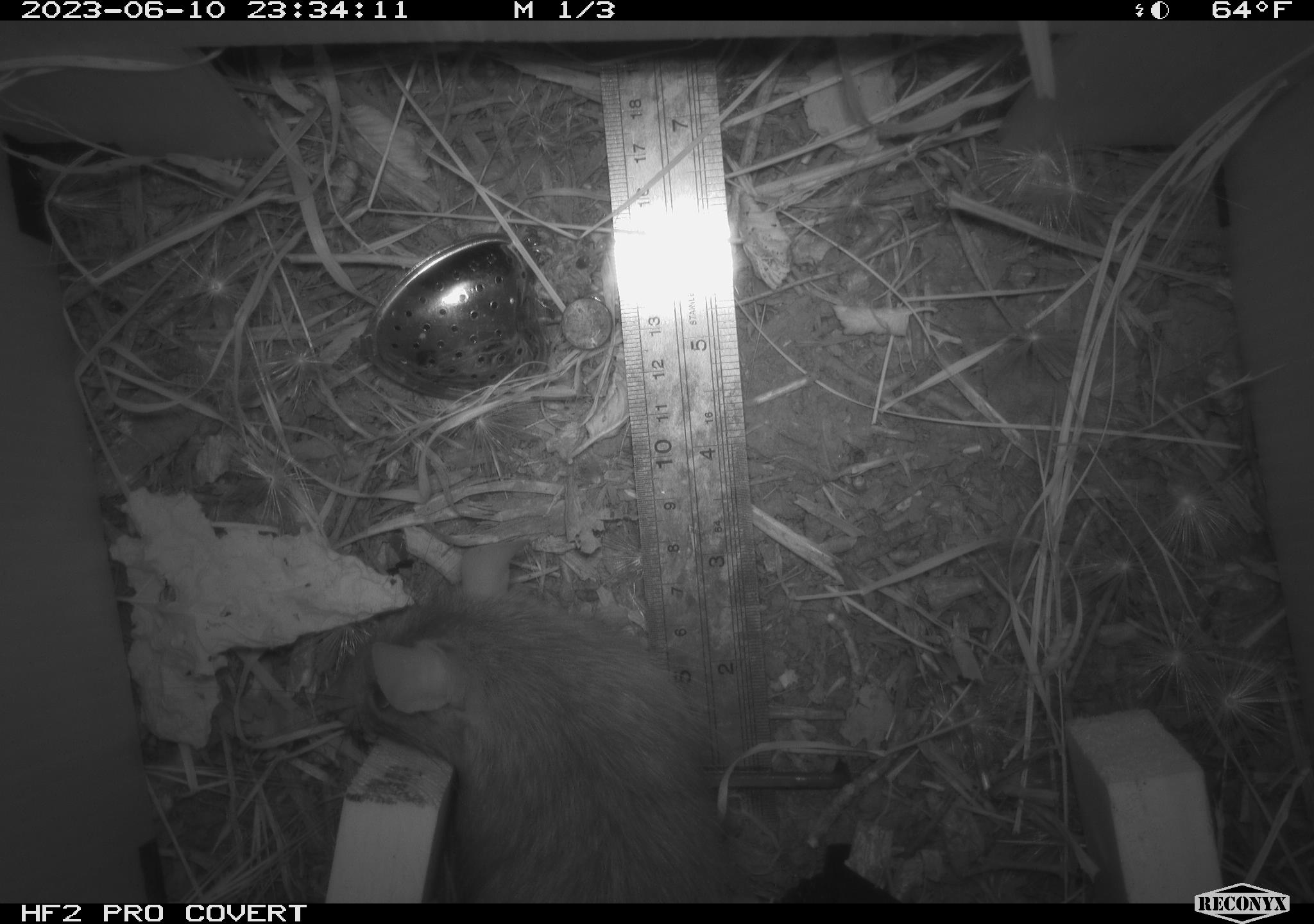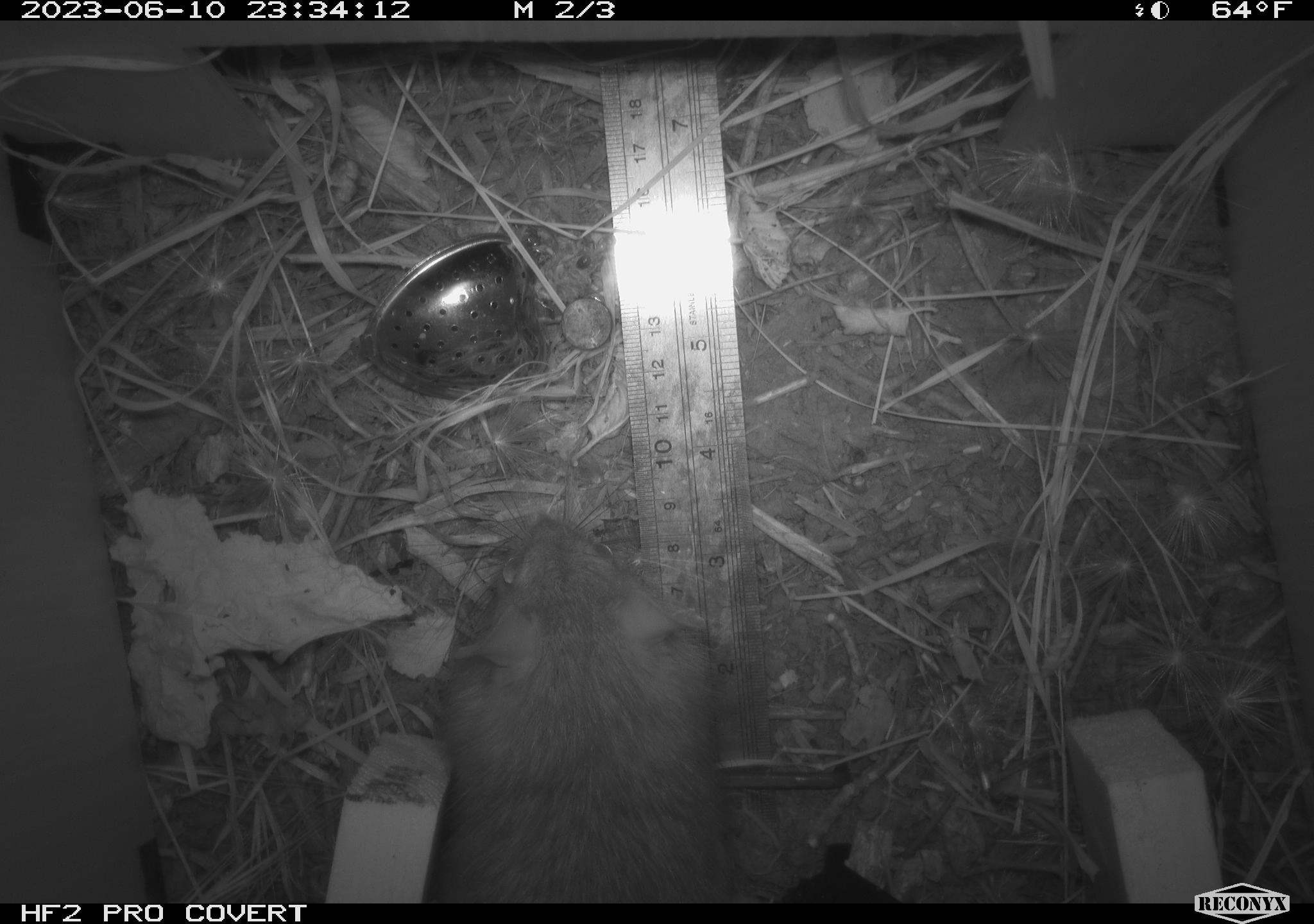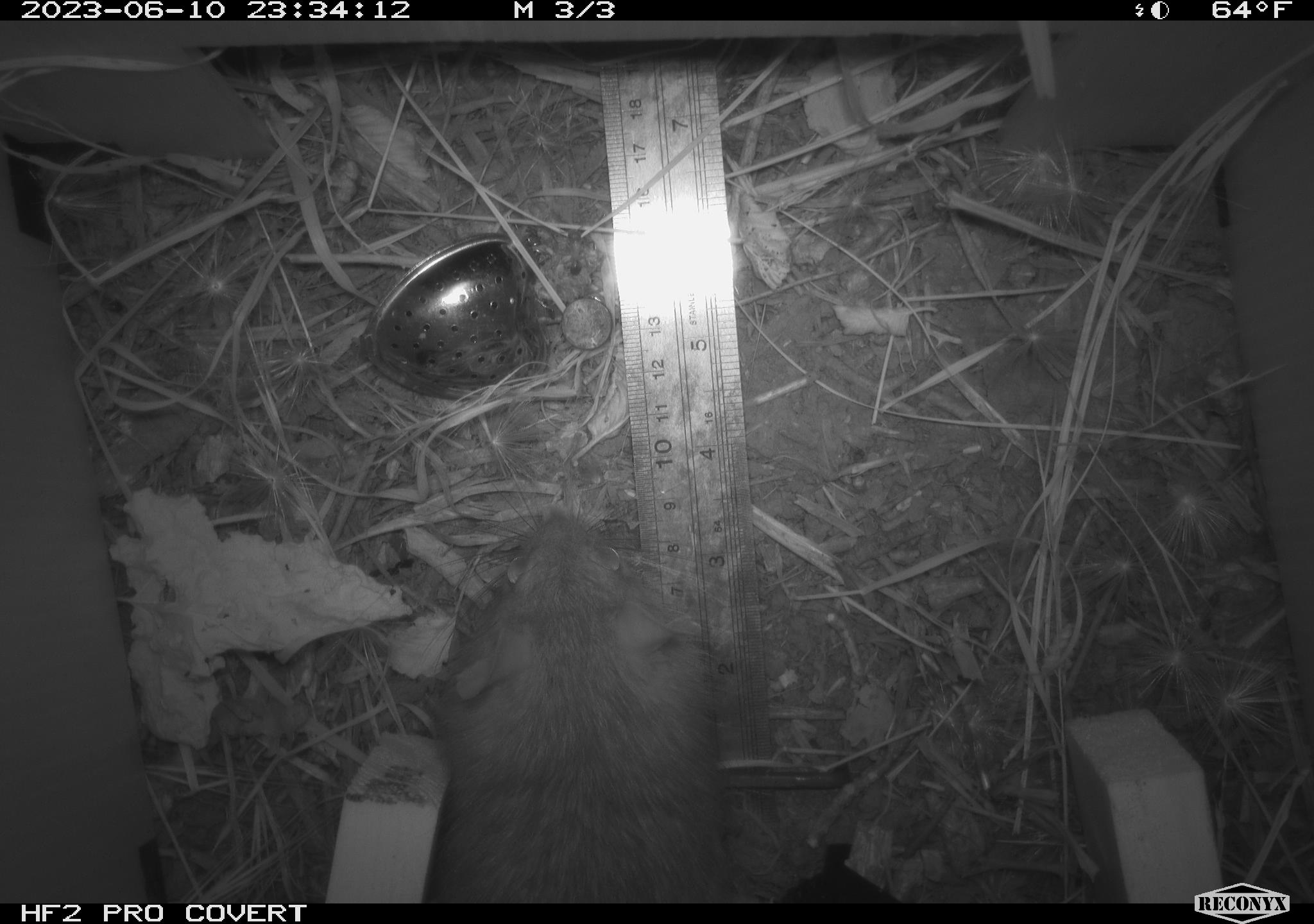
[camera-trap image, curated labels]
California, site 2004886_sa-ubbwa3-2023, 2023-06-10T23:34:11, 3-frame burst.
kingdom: Animalia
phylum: Chordata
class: Mammalia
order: Rodentia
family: Muridae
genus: Rattus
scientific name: Rattus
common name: rat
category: rattus species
Rattus species (rat) (Rattus).